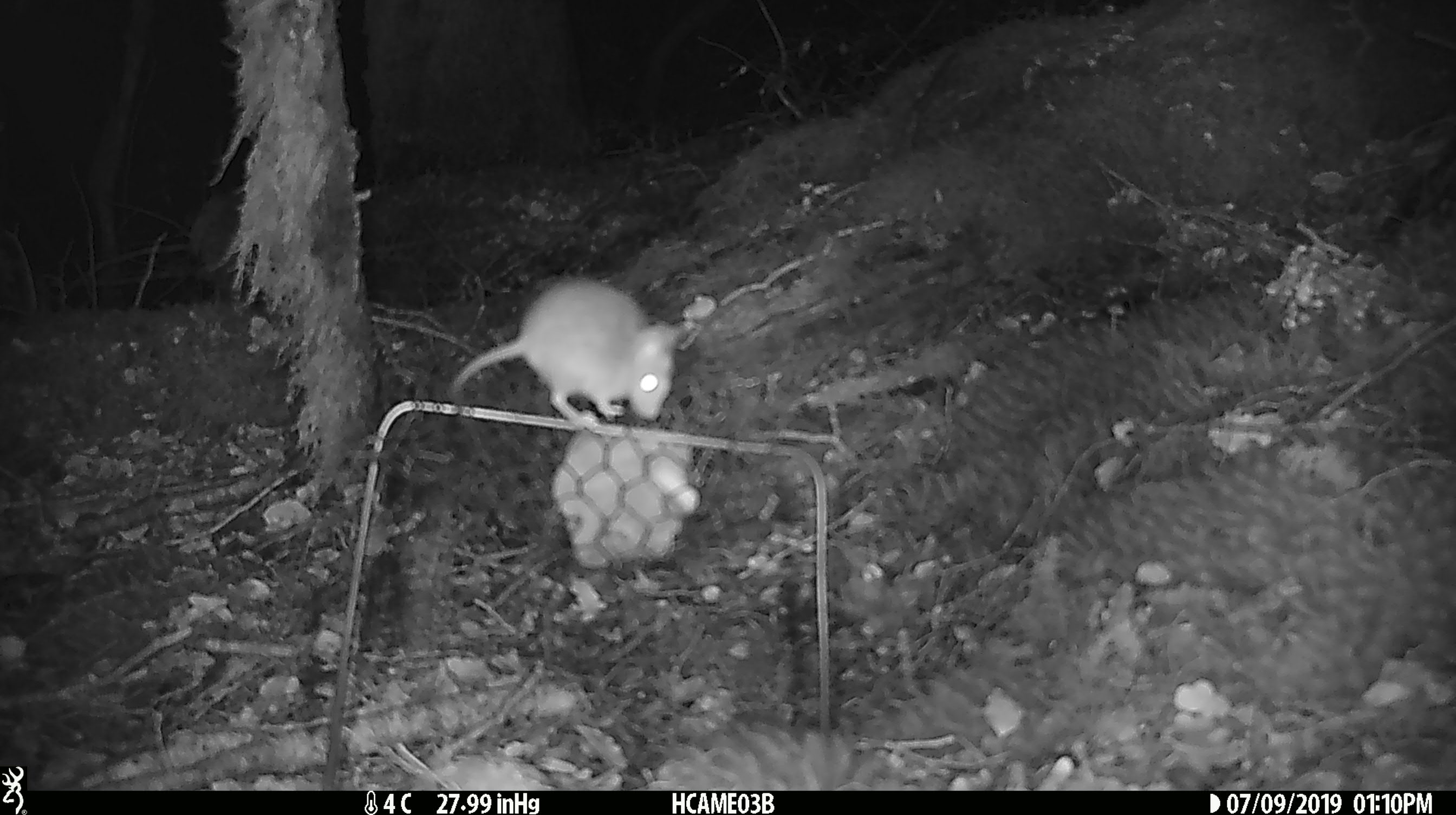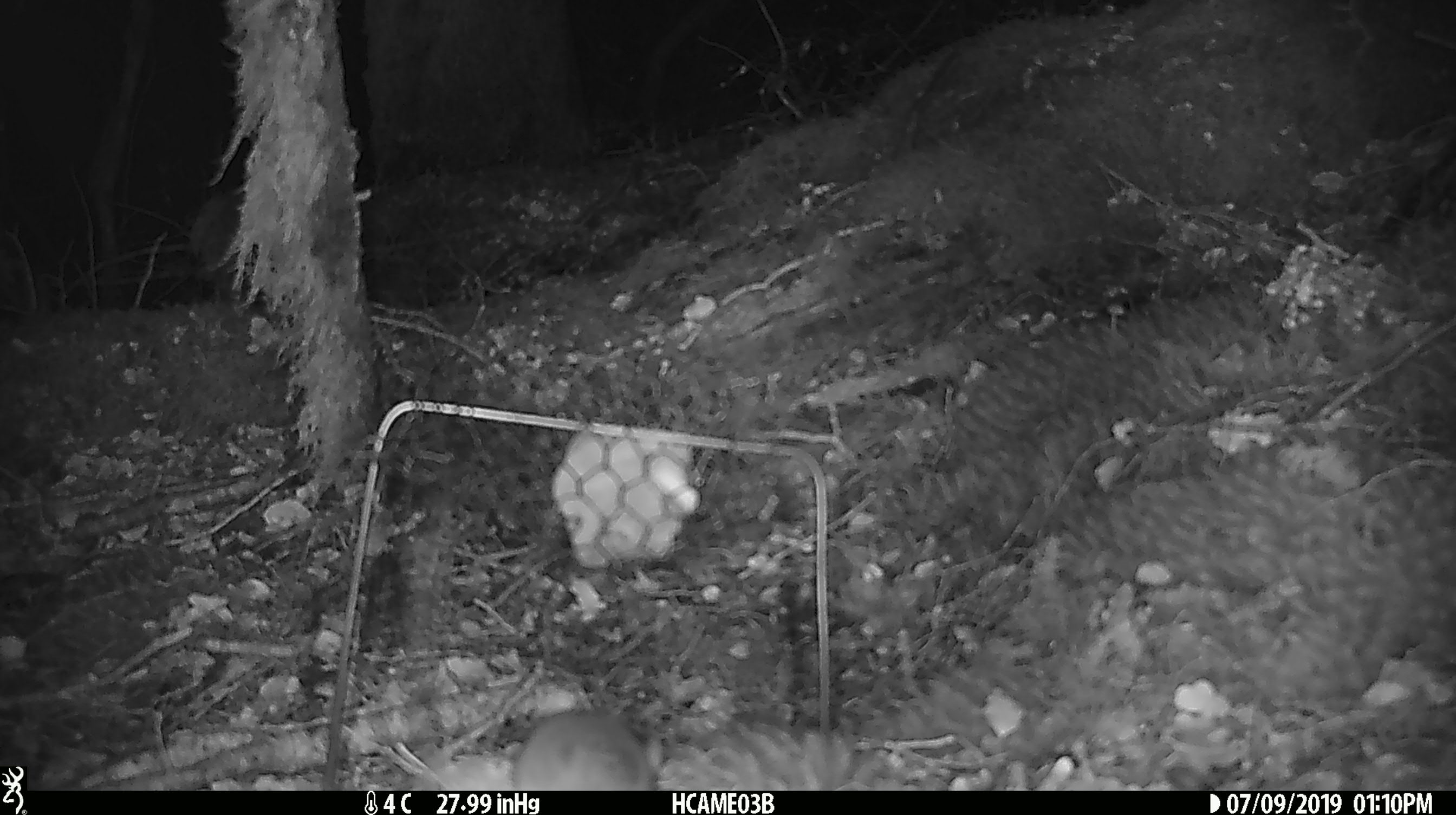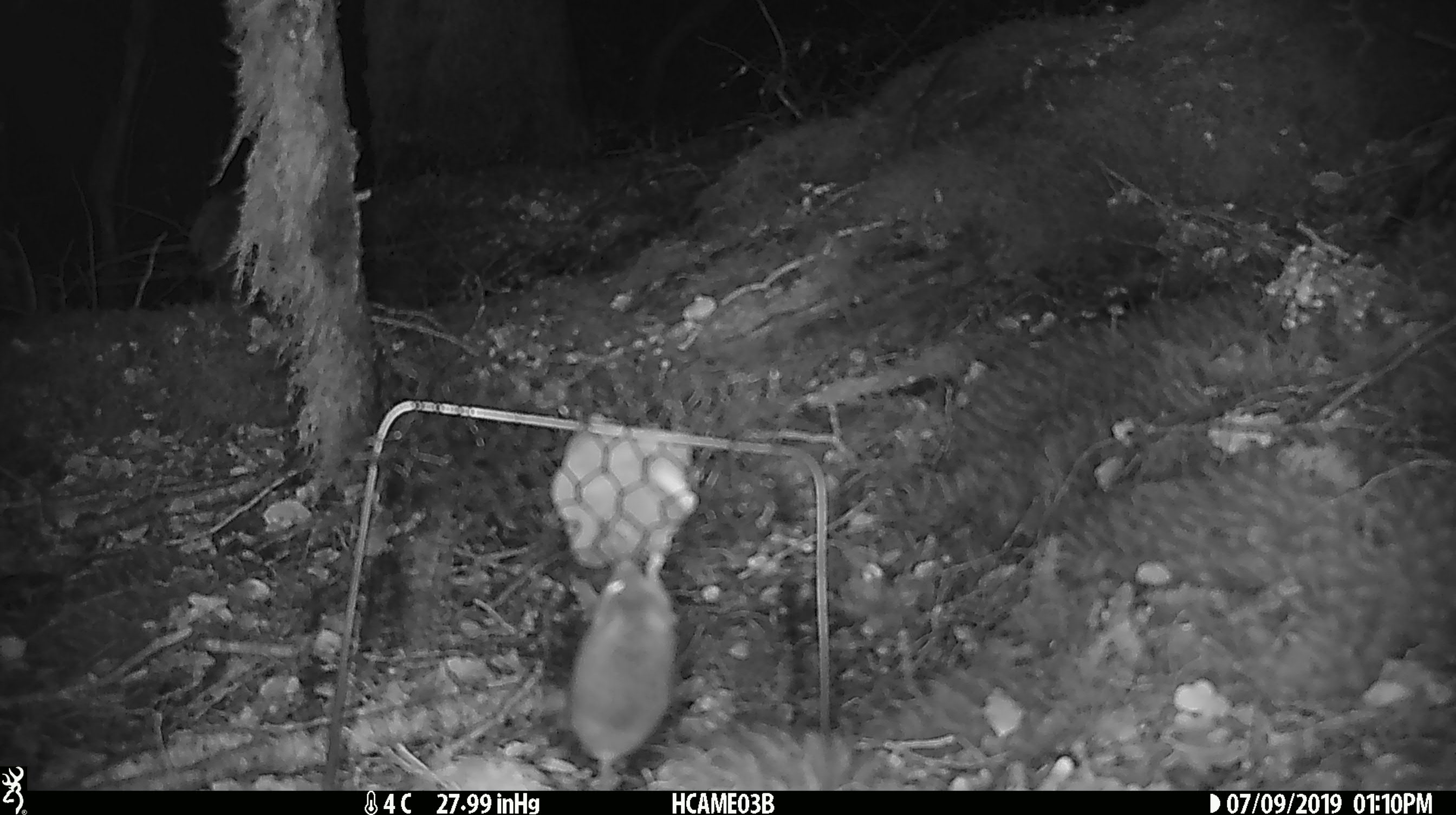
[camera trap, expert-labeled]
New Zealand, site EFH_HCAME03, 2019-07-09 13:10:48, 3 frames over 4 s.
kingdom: Animalia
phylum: Chordata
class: Mammalia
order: Rodentia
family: Muridae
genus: Mus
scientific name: Mus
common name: mouse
Mouse (Mus).